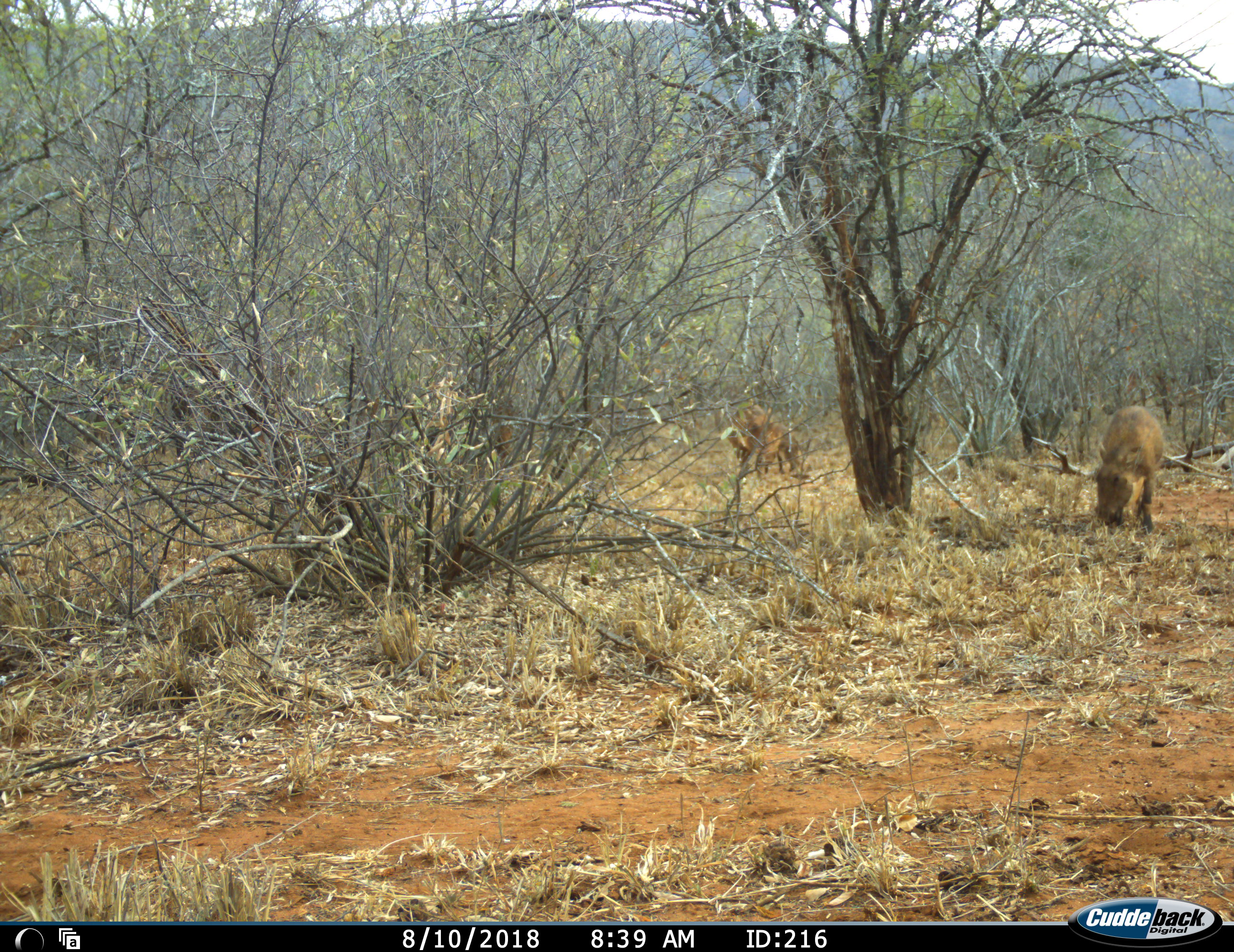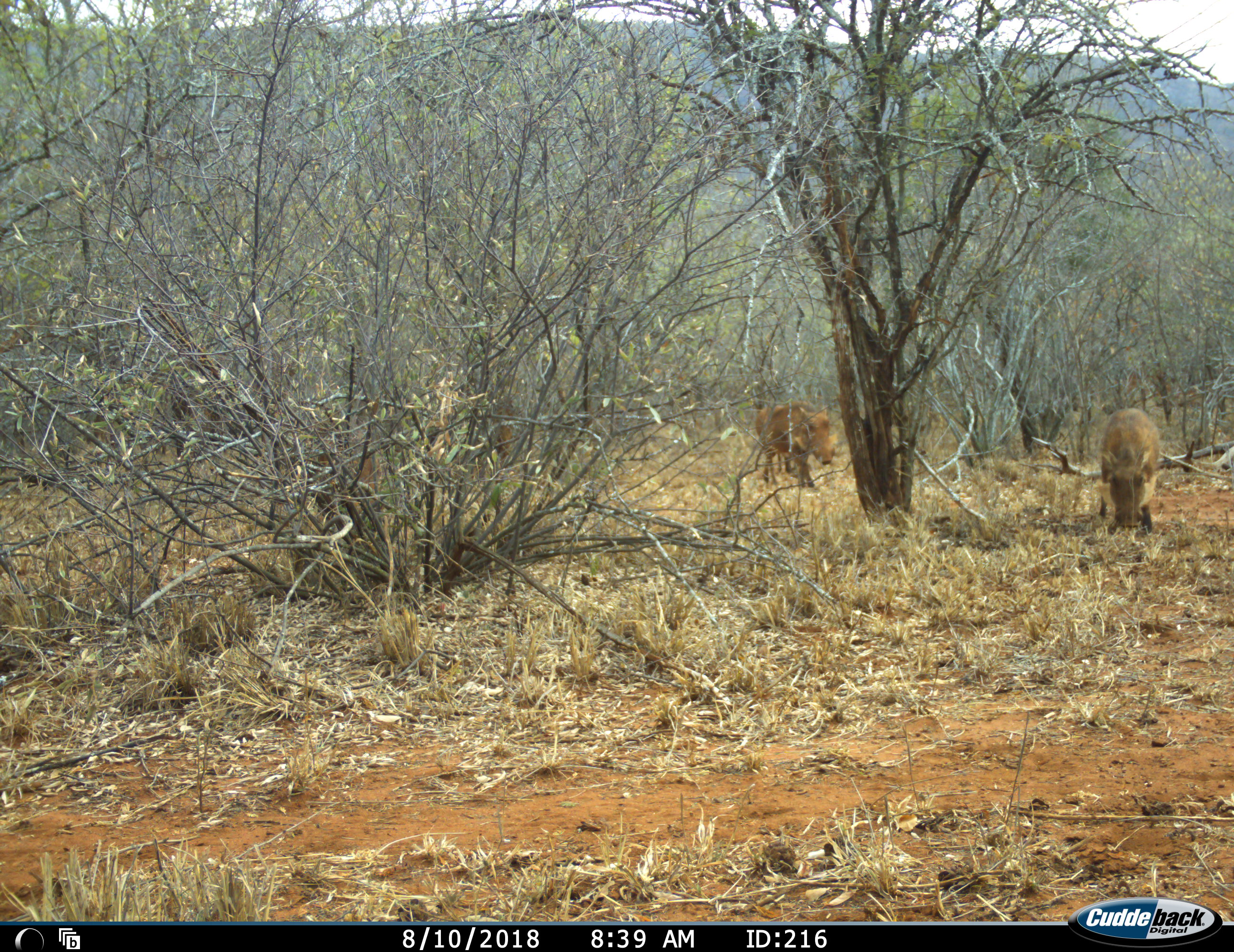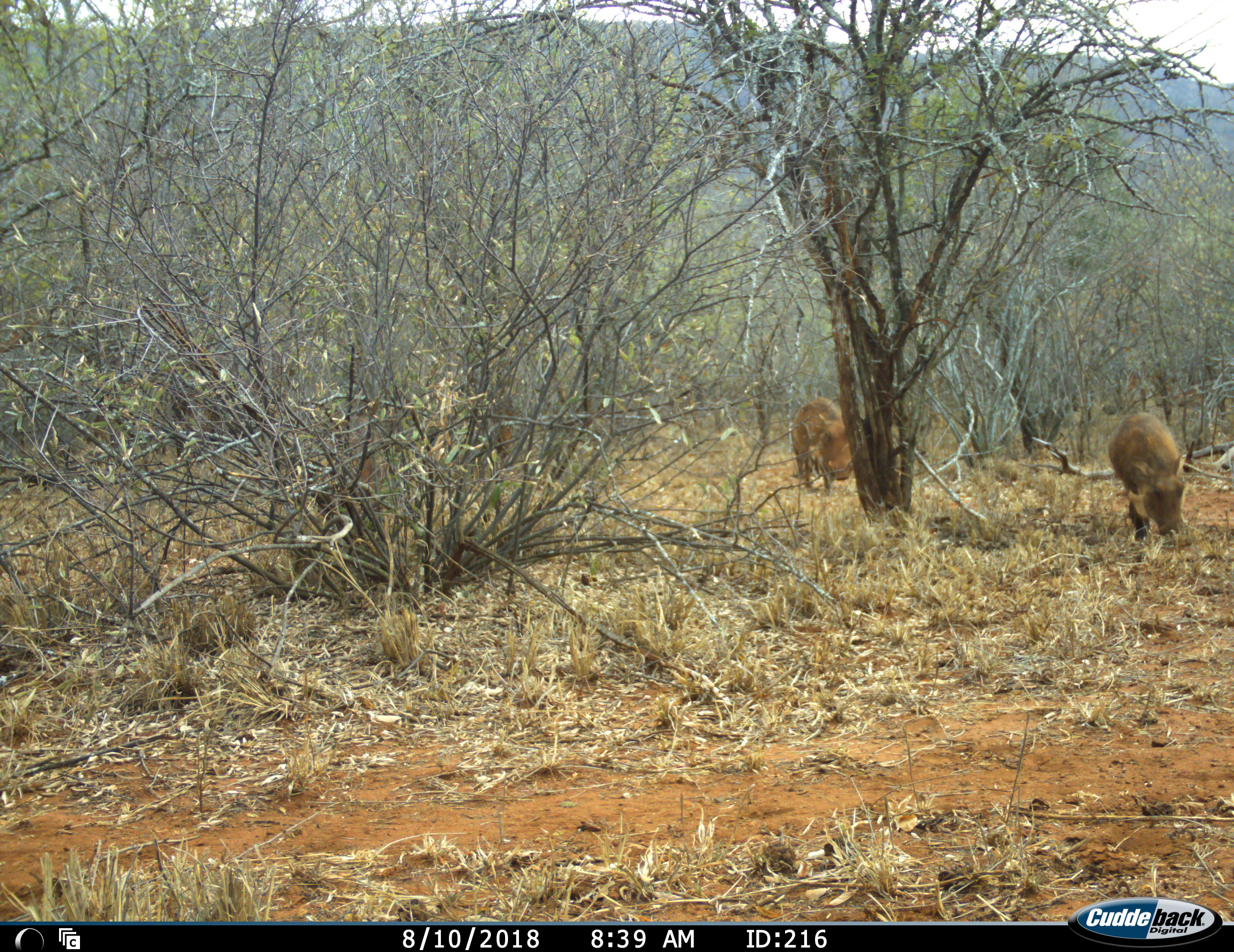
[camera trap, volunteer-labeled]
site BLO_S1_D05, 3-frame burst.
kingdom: Animalia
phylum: Chordata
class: Mammalia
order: Artiodactyla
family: Suidae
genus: Phacochoerus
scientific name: Phacochoerus africanus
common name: warthog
Warthog (Phacochoerus africanus), count 3. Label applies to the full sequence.